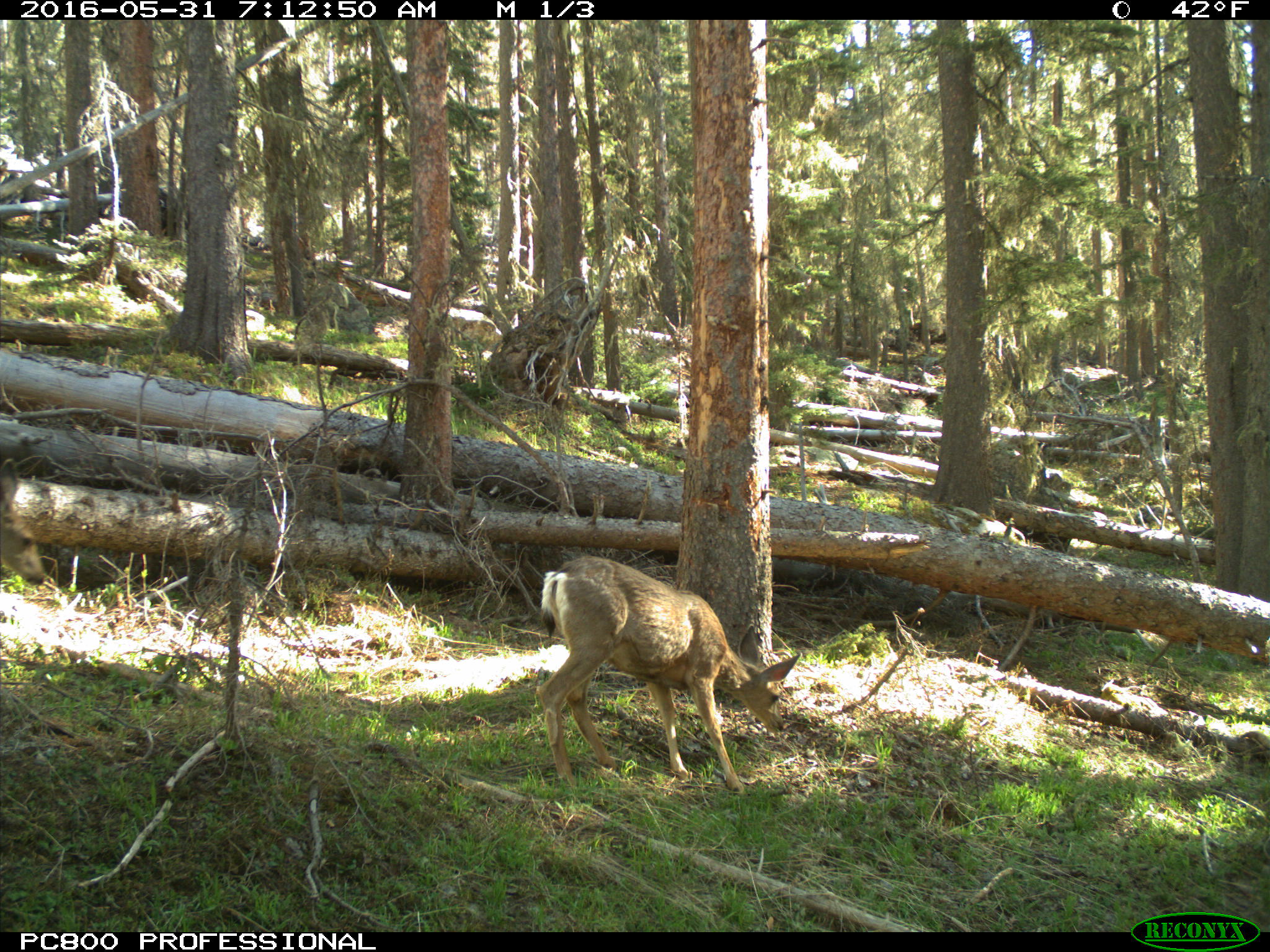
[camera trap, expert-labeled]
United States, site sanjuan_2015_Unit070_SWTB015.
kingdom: Animalia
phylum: Chordata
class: Mammalia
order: Artiodactyla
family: Cervidae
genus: Odocoileus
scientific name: Odocoileus hemionus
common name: mule deer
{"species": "Odocoileus hemionus (mule deer)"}